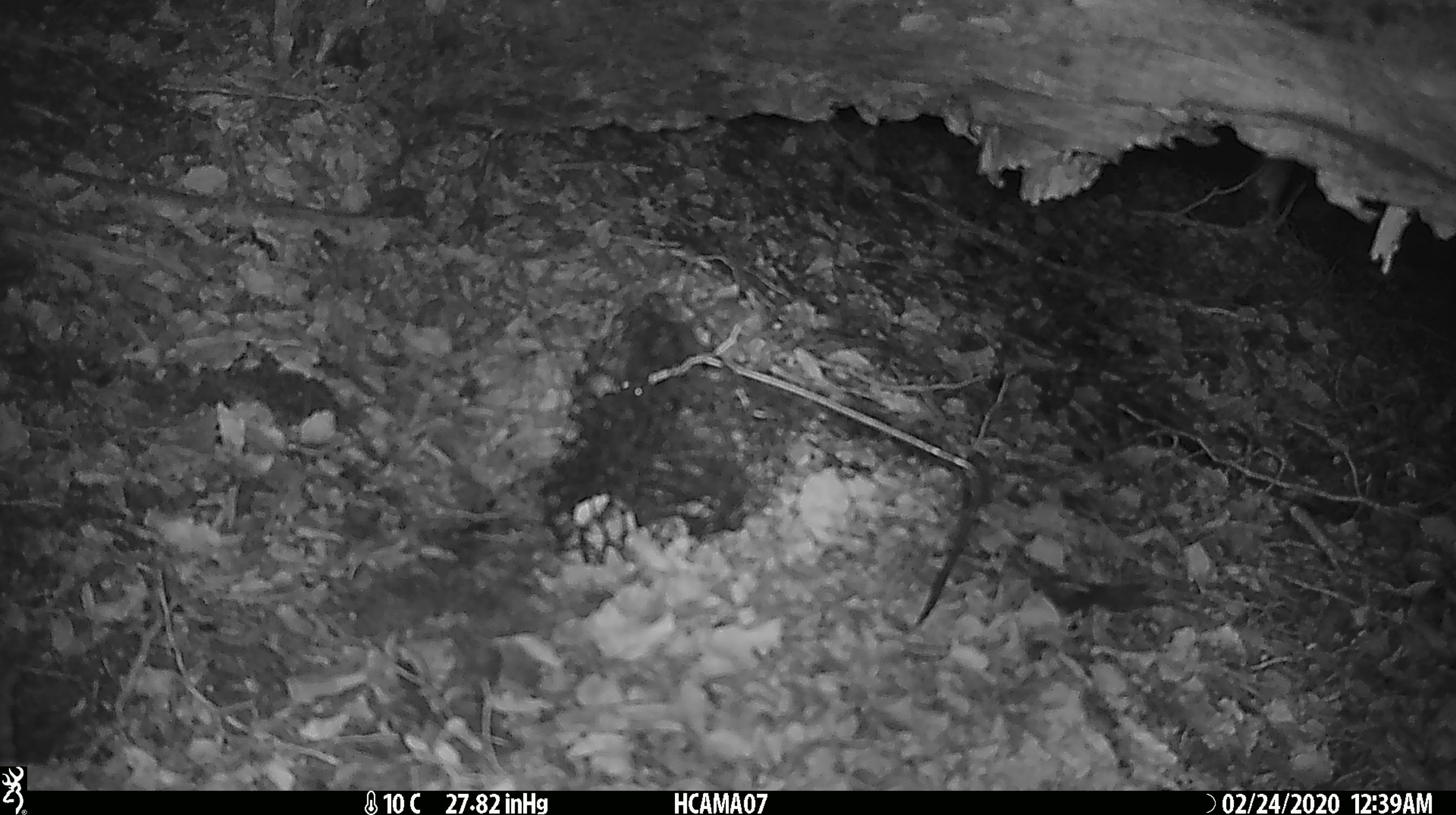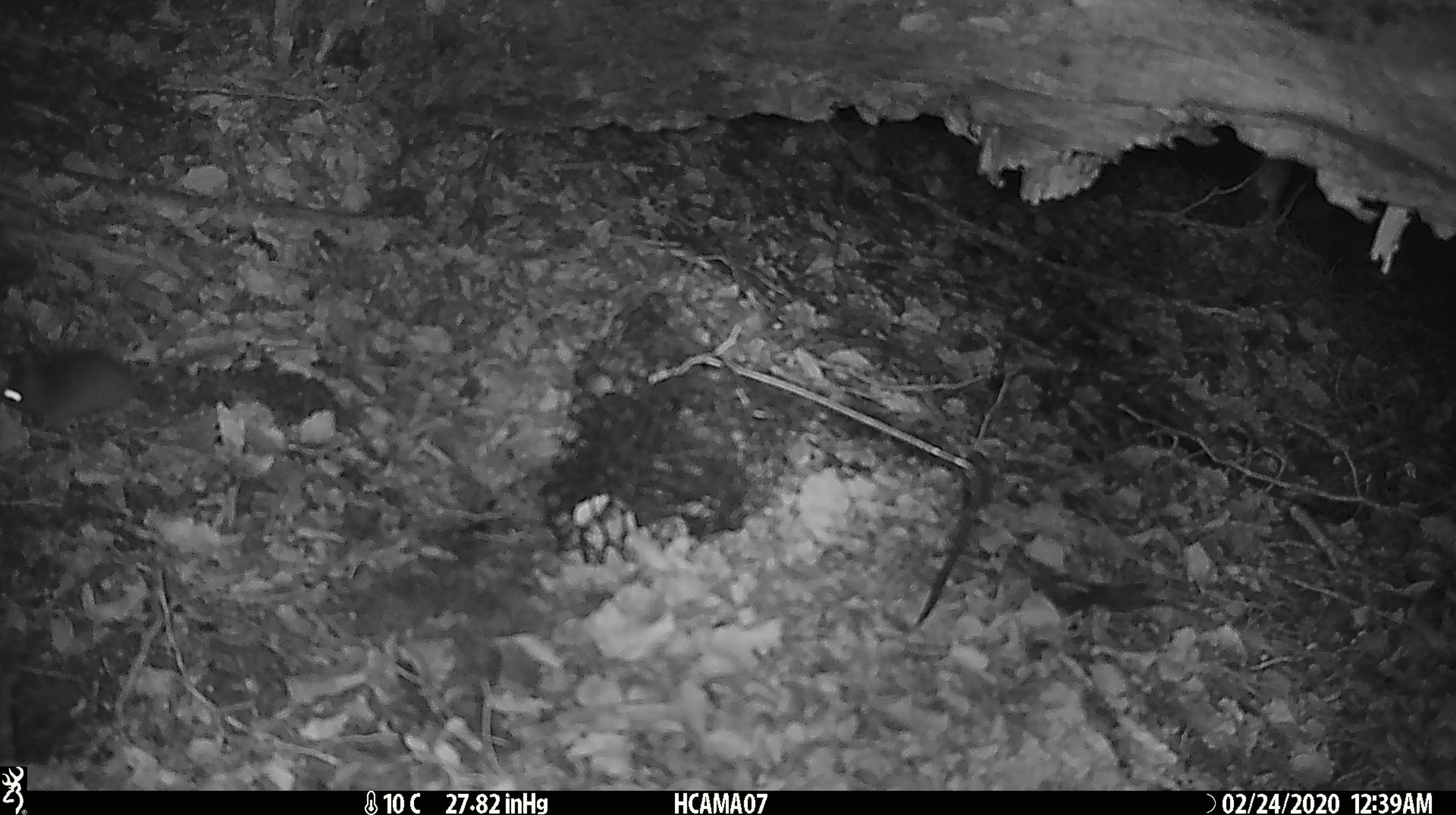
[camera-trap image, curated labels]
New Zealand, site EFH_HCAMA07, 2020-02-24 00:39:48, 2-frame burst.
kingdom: Animalia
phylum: Chordata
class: Mammalia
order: Rodentia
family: Muridae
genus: Mus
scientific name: Mus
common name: mouse